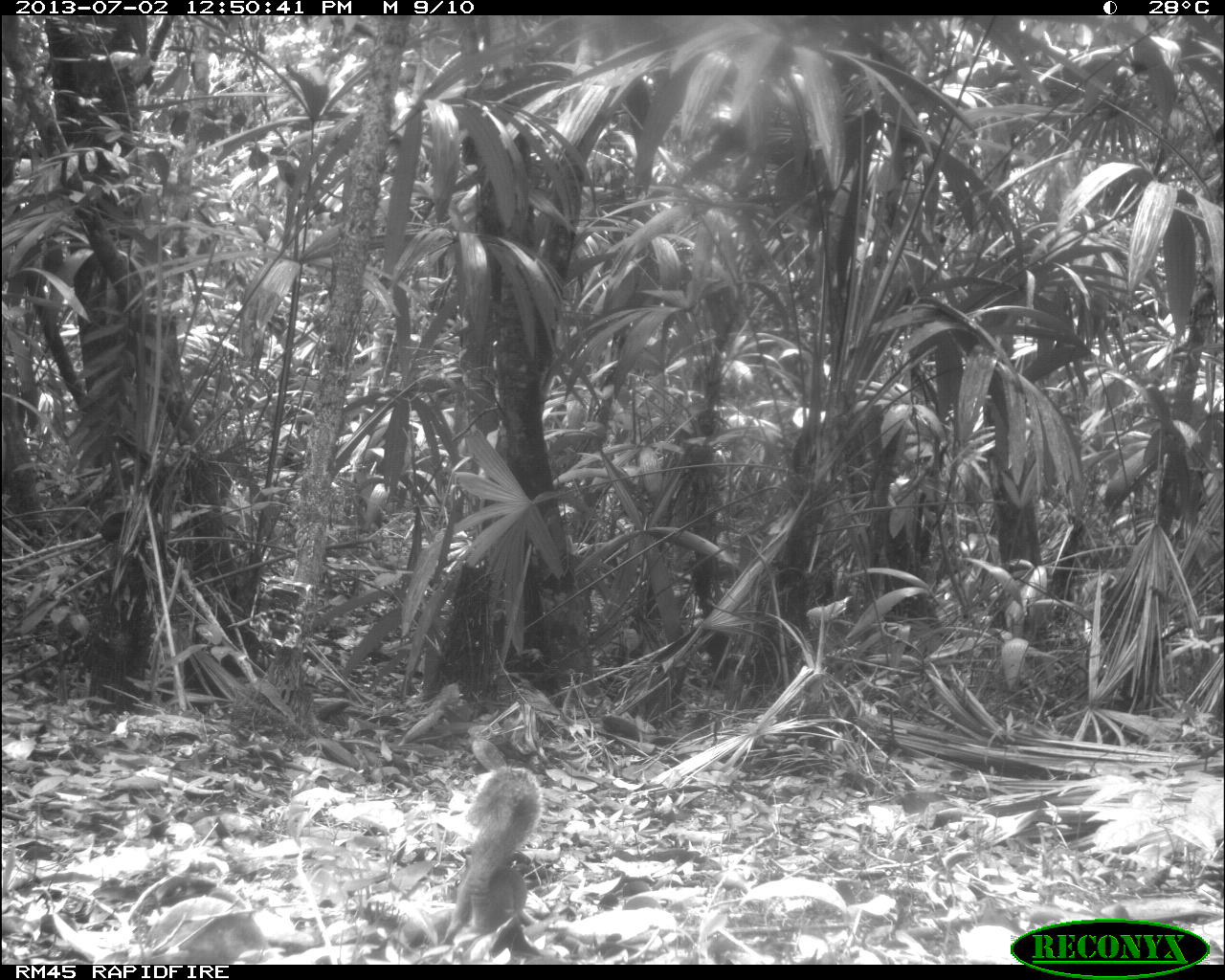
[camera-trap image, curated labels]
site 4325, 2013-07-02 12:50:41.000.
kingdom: Animalia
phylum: Chordata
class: Mammalia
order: Rodentia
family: Sciuridae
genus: Sciurus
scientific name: Sciurus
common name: squirrel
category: sciurus sp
Sciurus sp (squirrel) (Sciurus), count 1.